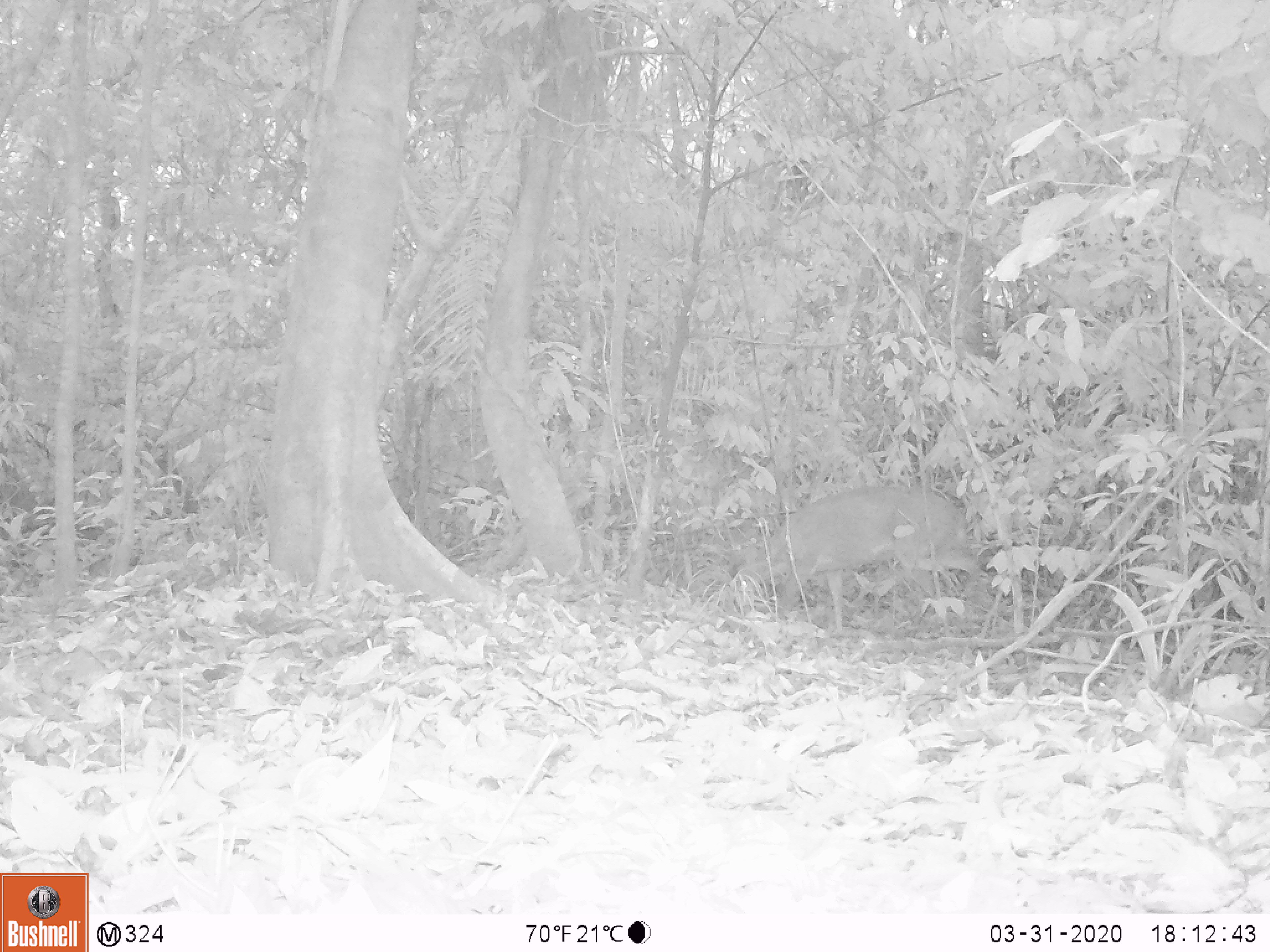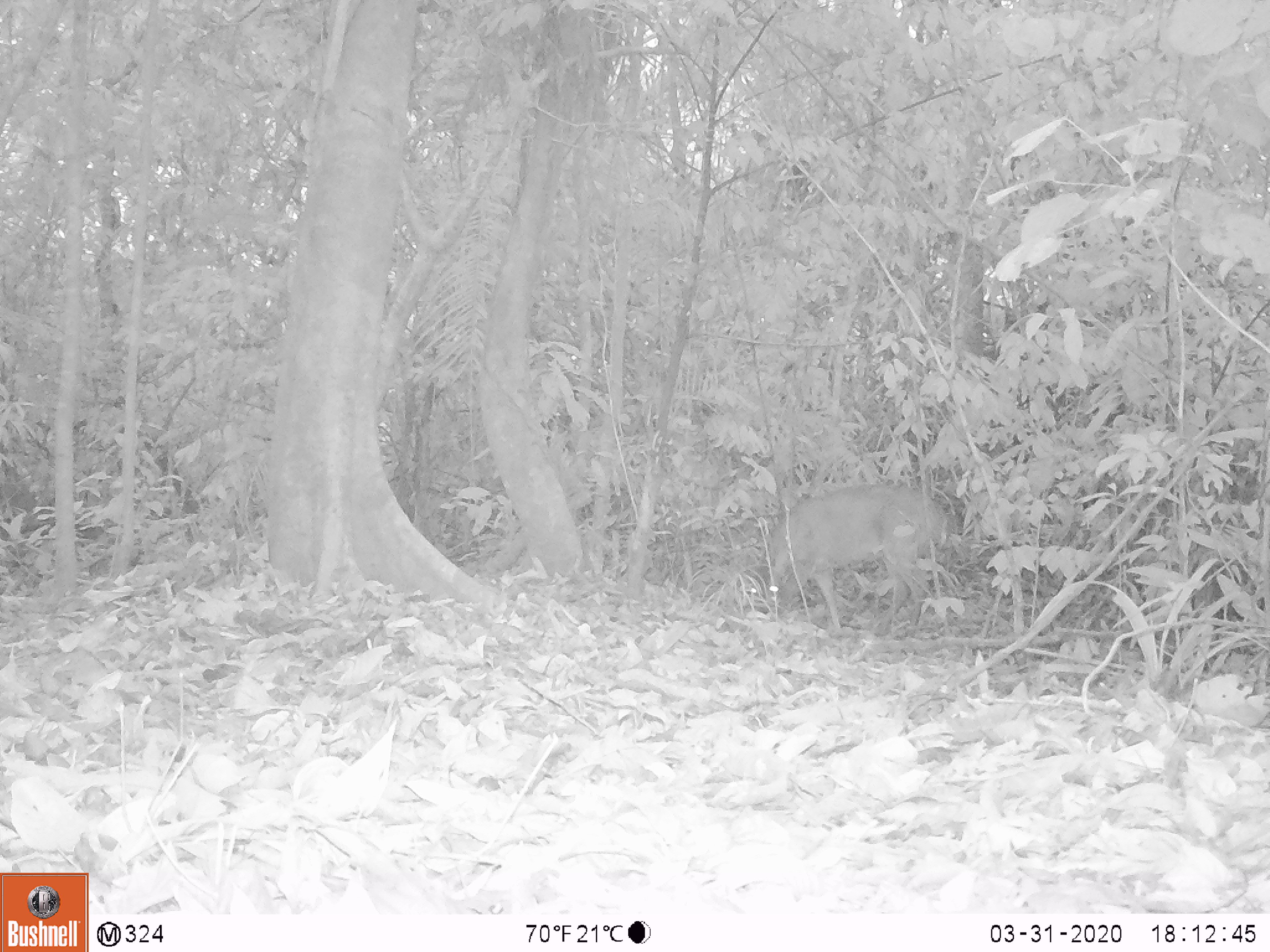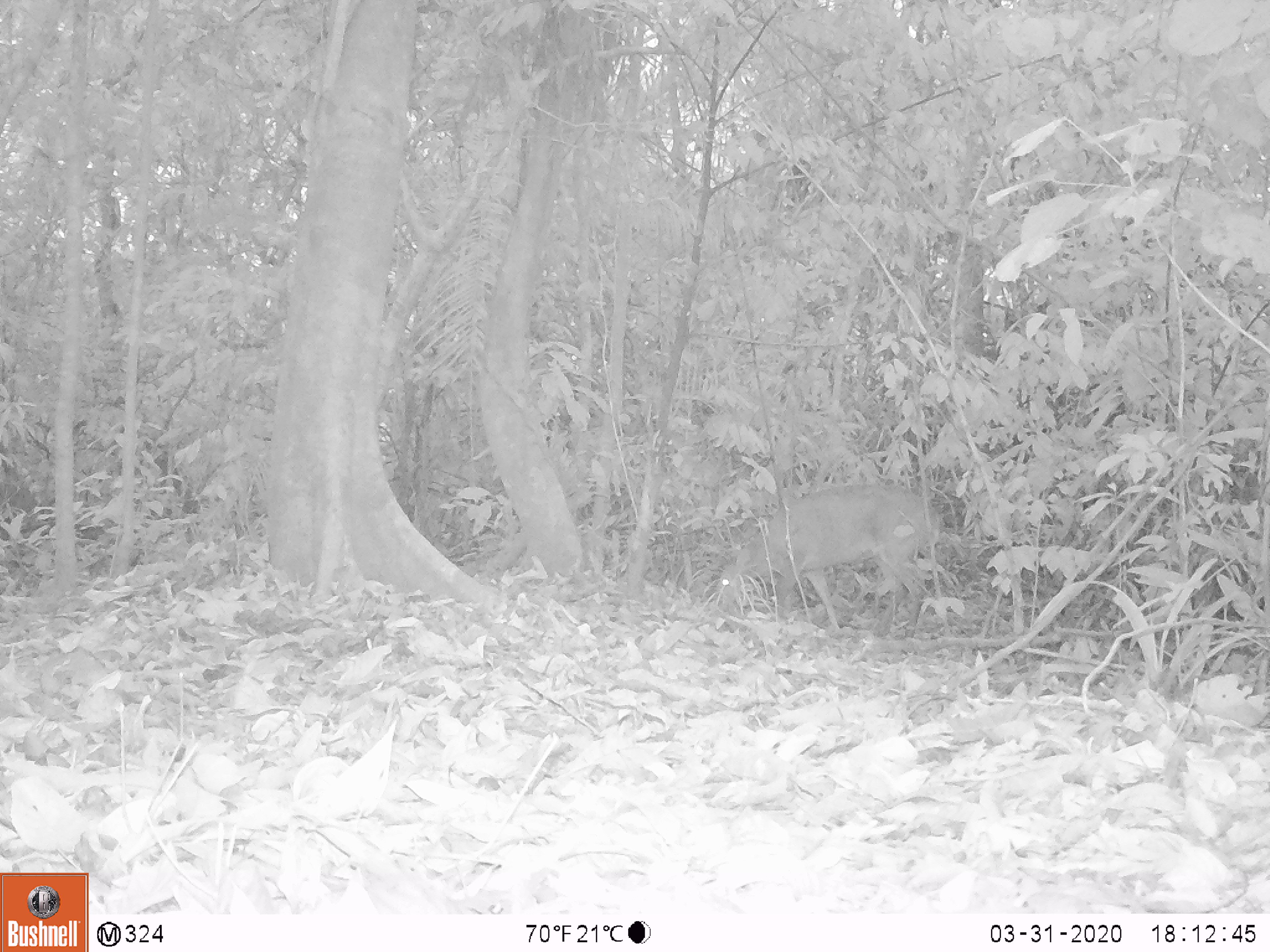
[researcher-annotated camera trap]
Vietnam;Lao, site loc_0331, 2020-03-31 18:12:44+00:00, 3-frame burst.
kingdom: Animalia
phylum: Chordata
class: Mammalia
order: Artiodactyla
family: Cervidae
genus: Muntiacus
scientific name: Muntiacus vuquangensis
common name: large-antlered muntjac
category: large antlered muntjac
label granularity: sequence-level